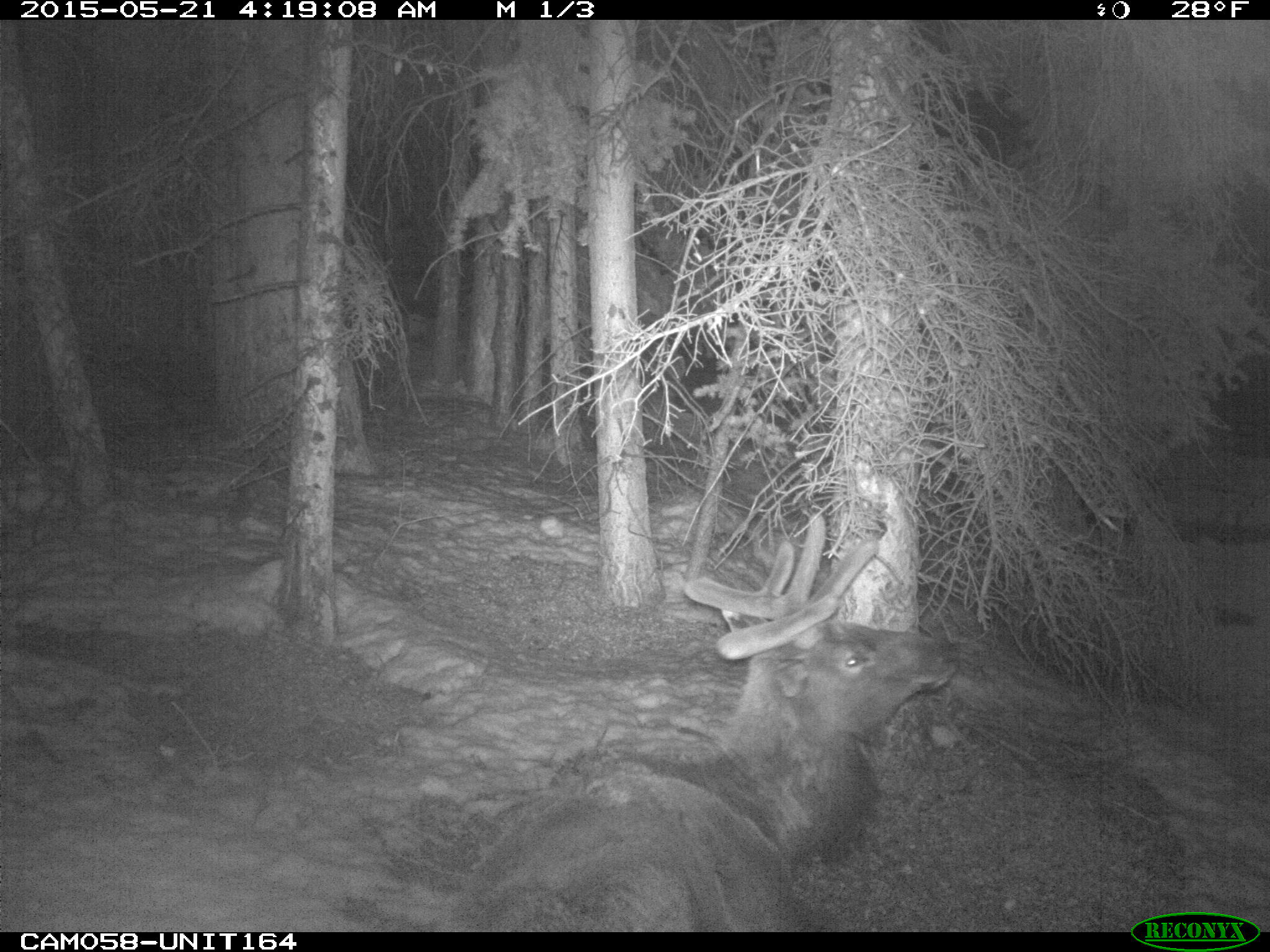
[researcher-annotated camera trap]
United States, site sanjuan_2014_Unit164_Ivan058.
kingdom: Animalia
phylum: Chordata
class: Mammalia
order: Artiodactyla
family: Cervidae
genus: Cervus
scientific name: Cervus elaphus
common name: red deer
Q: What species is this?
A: Cervus elaphus (red deer).